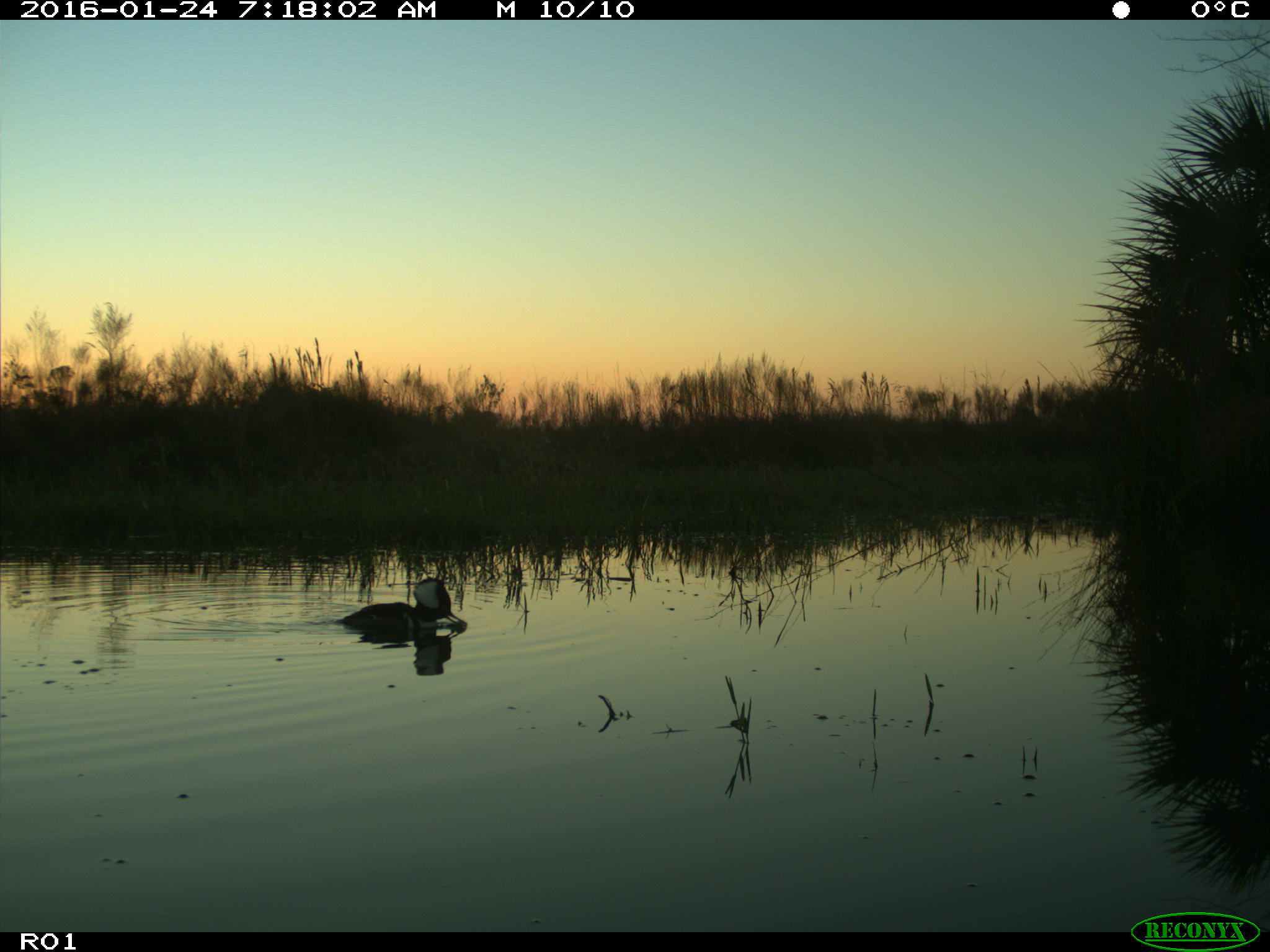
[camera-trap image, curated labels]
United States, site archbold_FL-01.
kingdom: Animalia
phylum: Chordata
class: Aves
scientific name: Aves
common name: birds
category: unidentified bird